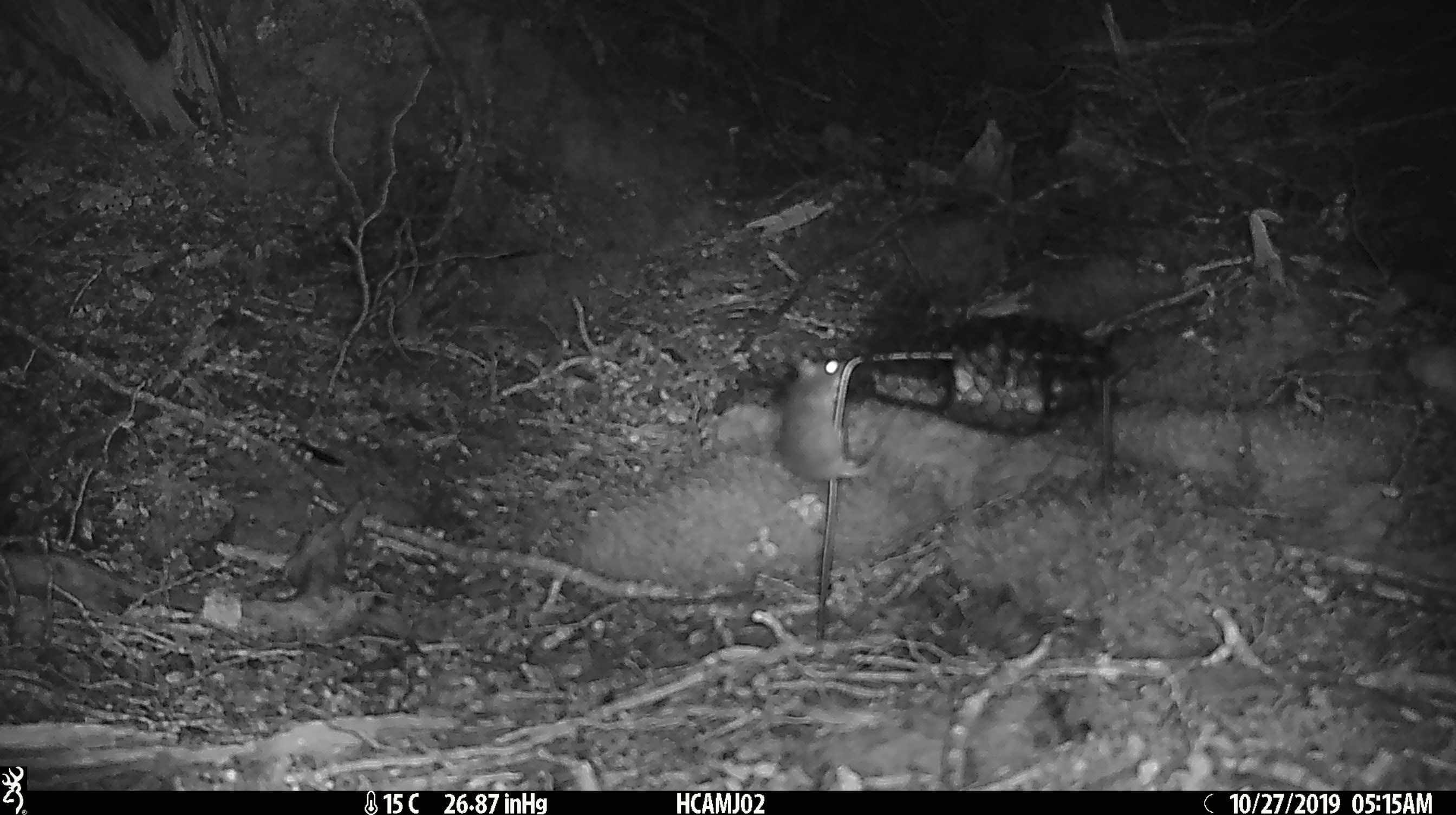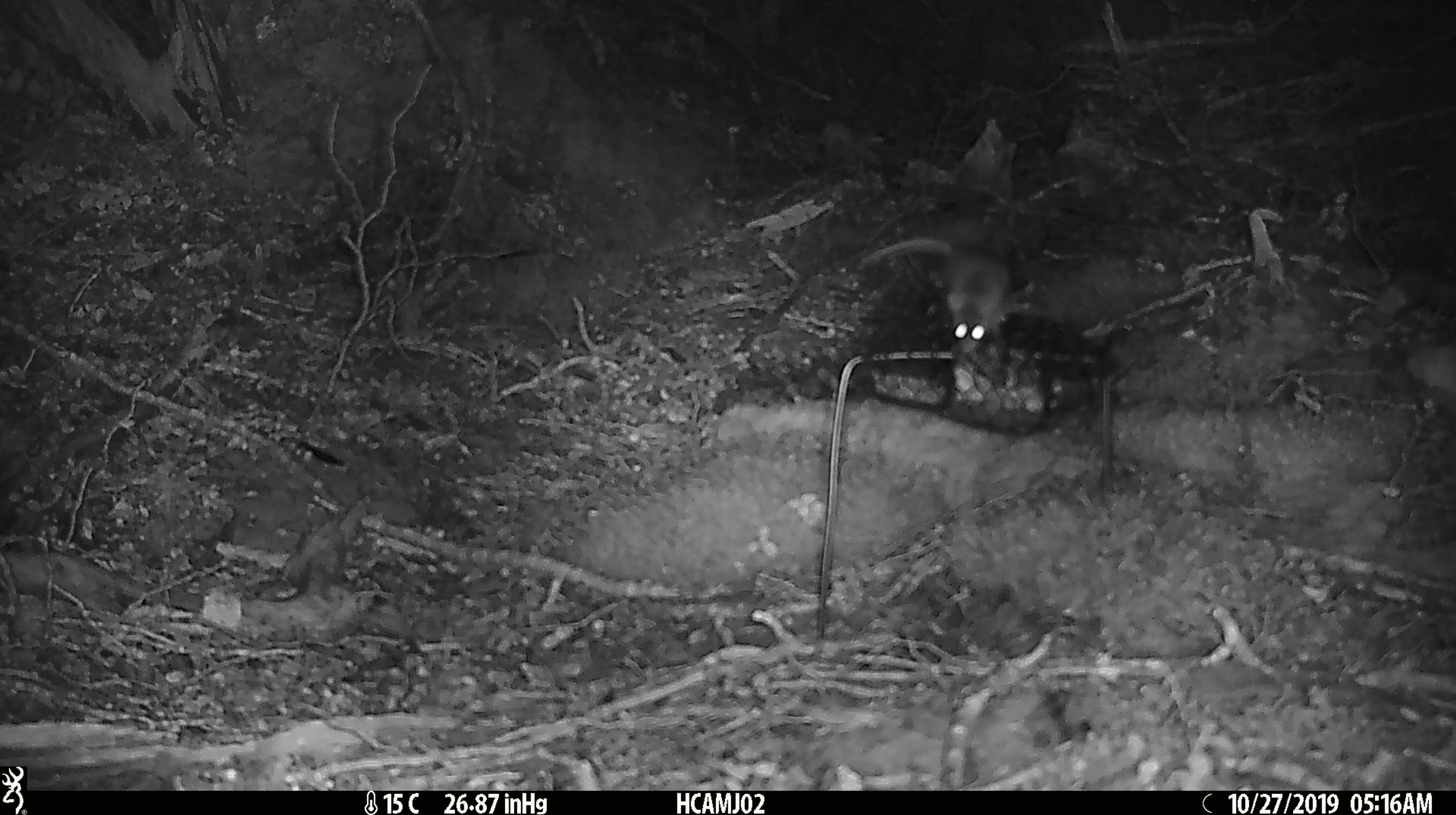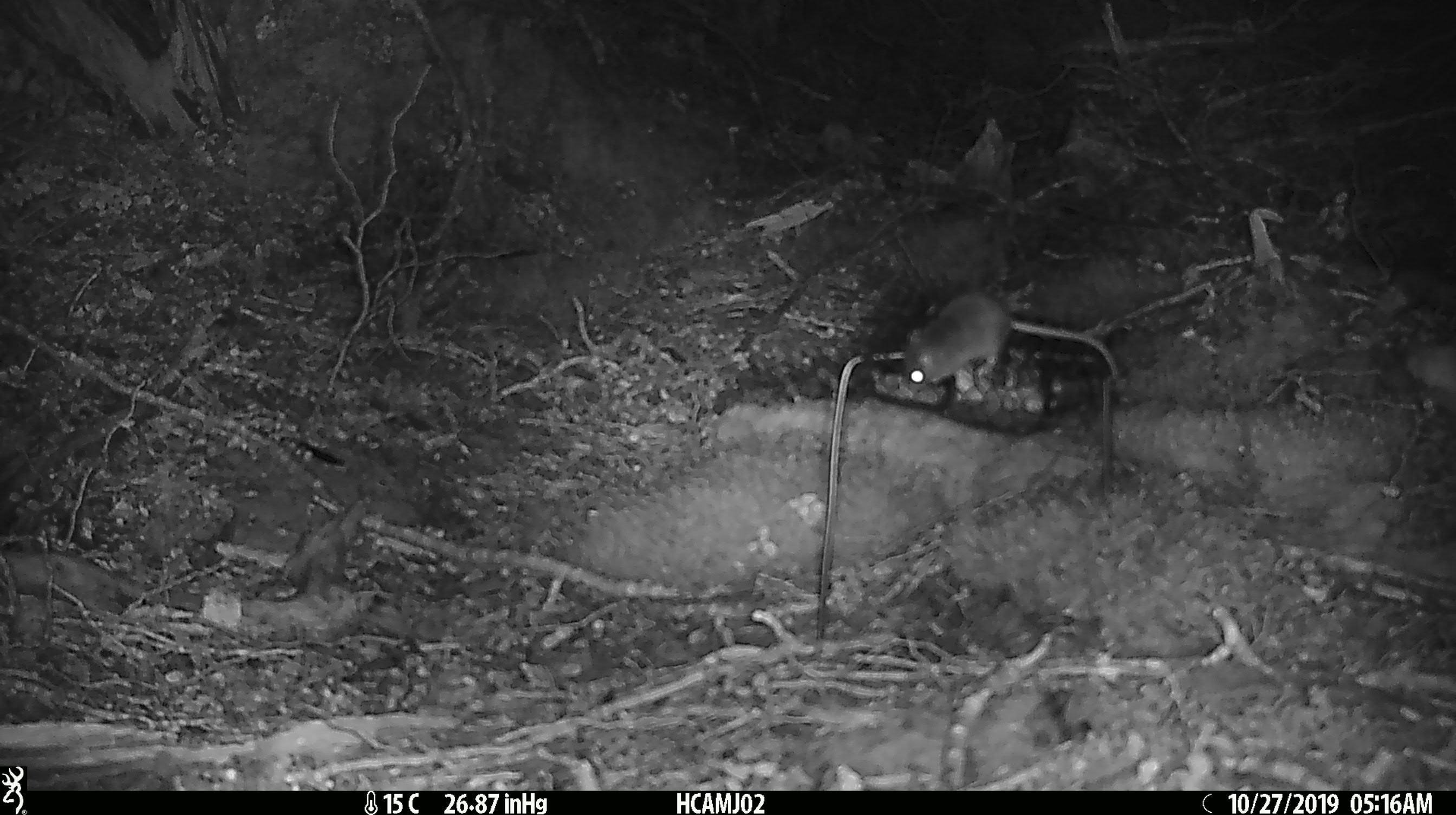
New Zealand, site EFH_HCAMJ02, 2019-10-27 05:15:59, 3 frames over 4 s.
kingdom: Animalia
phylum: Chordata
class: Mammalia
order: Rodentia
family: Muridae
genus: Mus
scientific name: Mus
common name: mouse